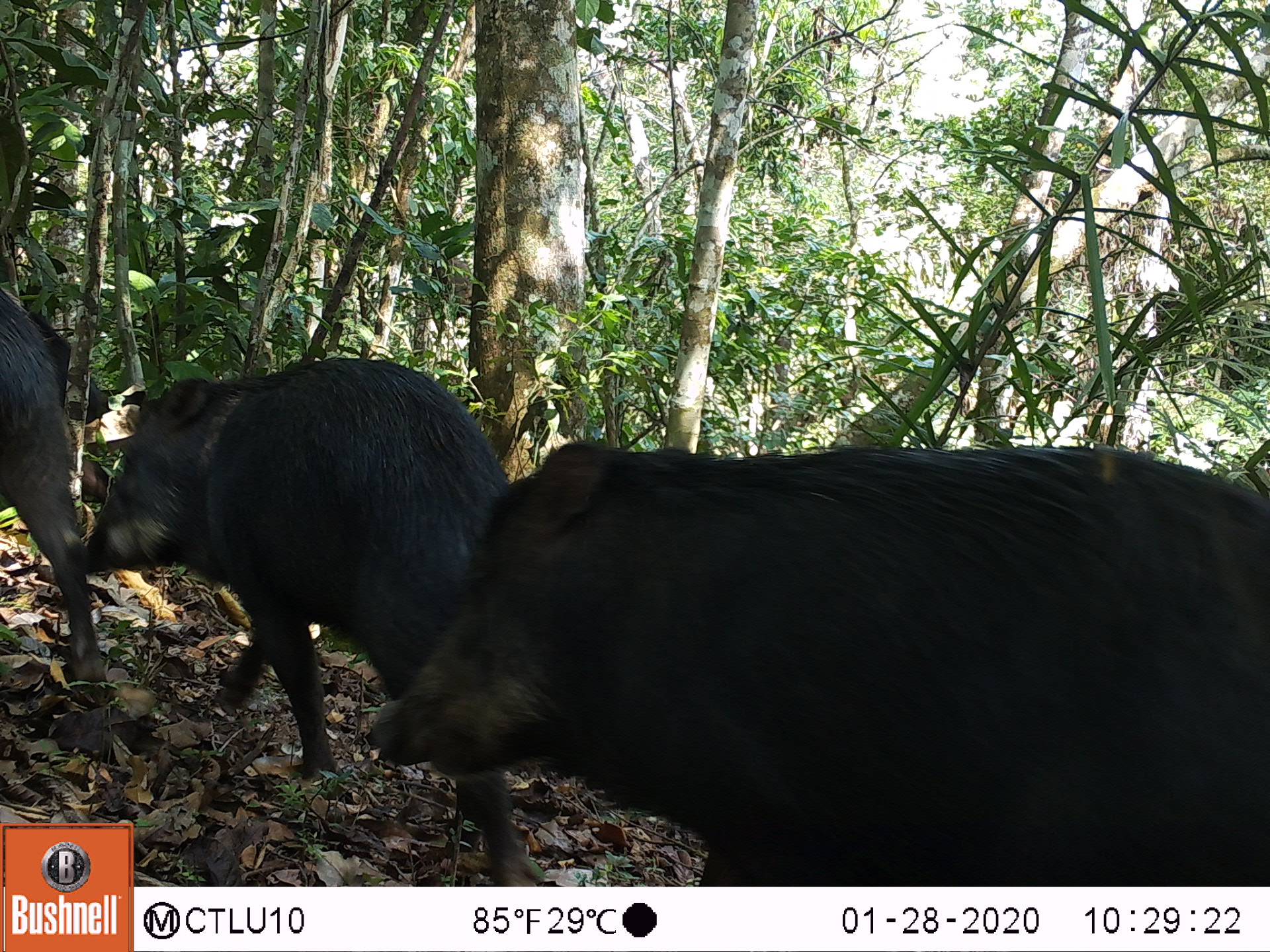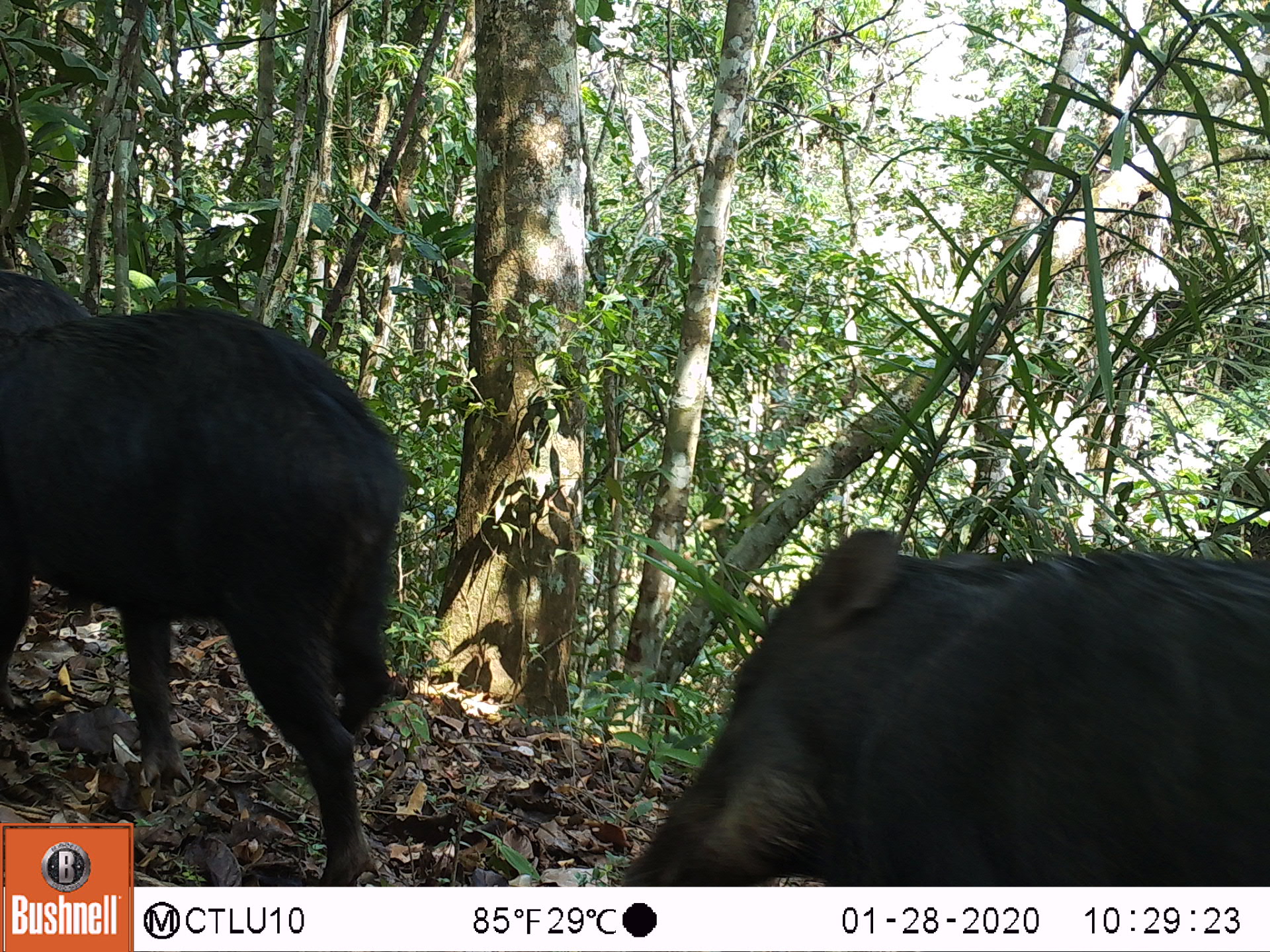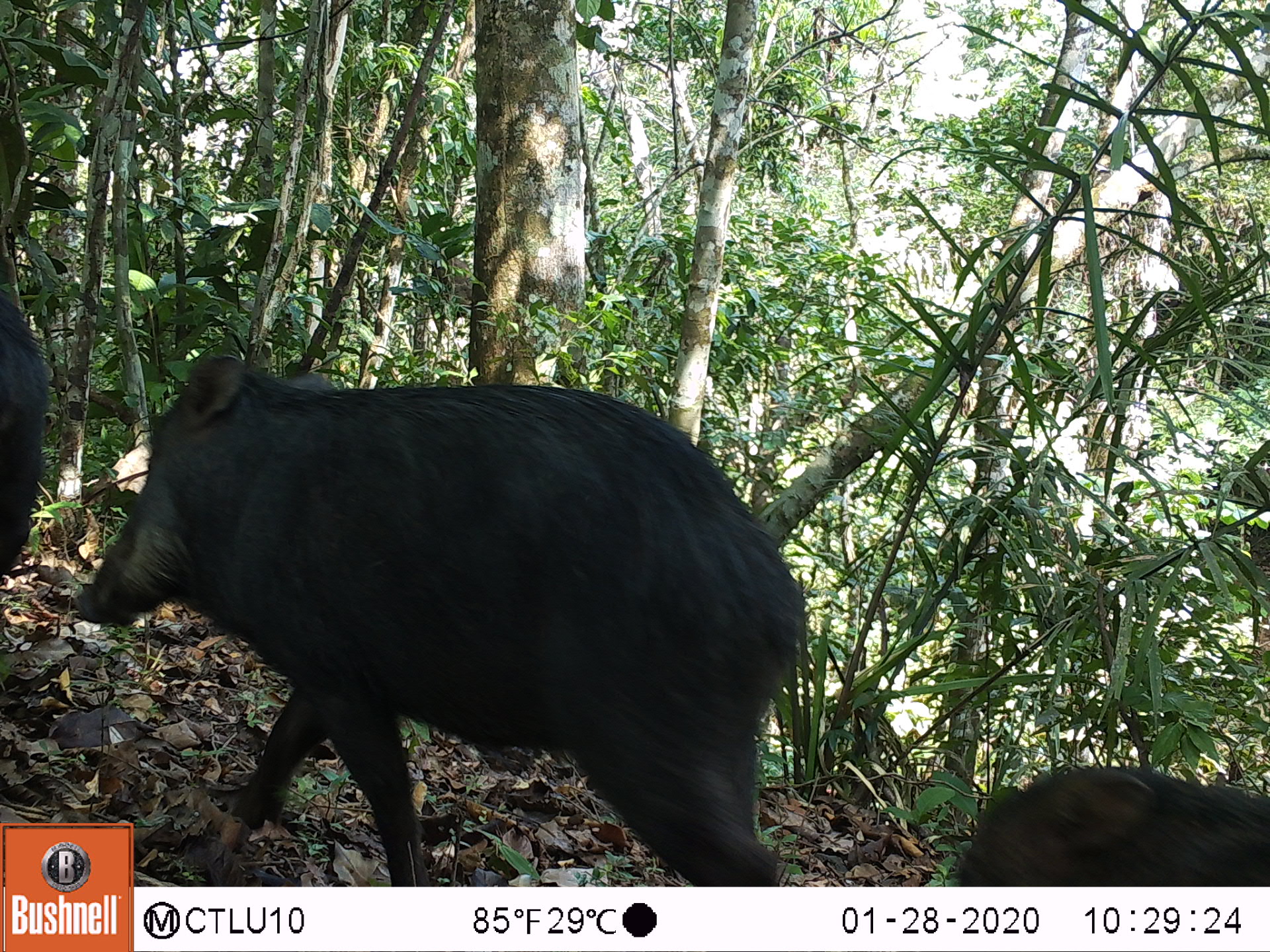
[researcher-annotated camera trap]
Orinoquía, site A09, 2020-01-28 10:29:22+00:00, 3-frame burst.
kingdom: Animalia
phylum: Chordata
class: Mammalia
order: Artiodactyla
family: Tayassuidae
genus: Tayassu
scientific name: Tayassu pecari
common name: white-lipped peccary